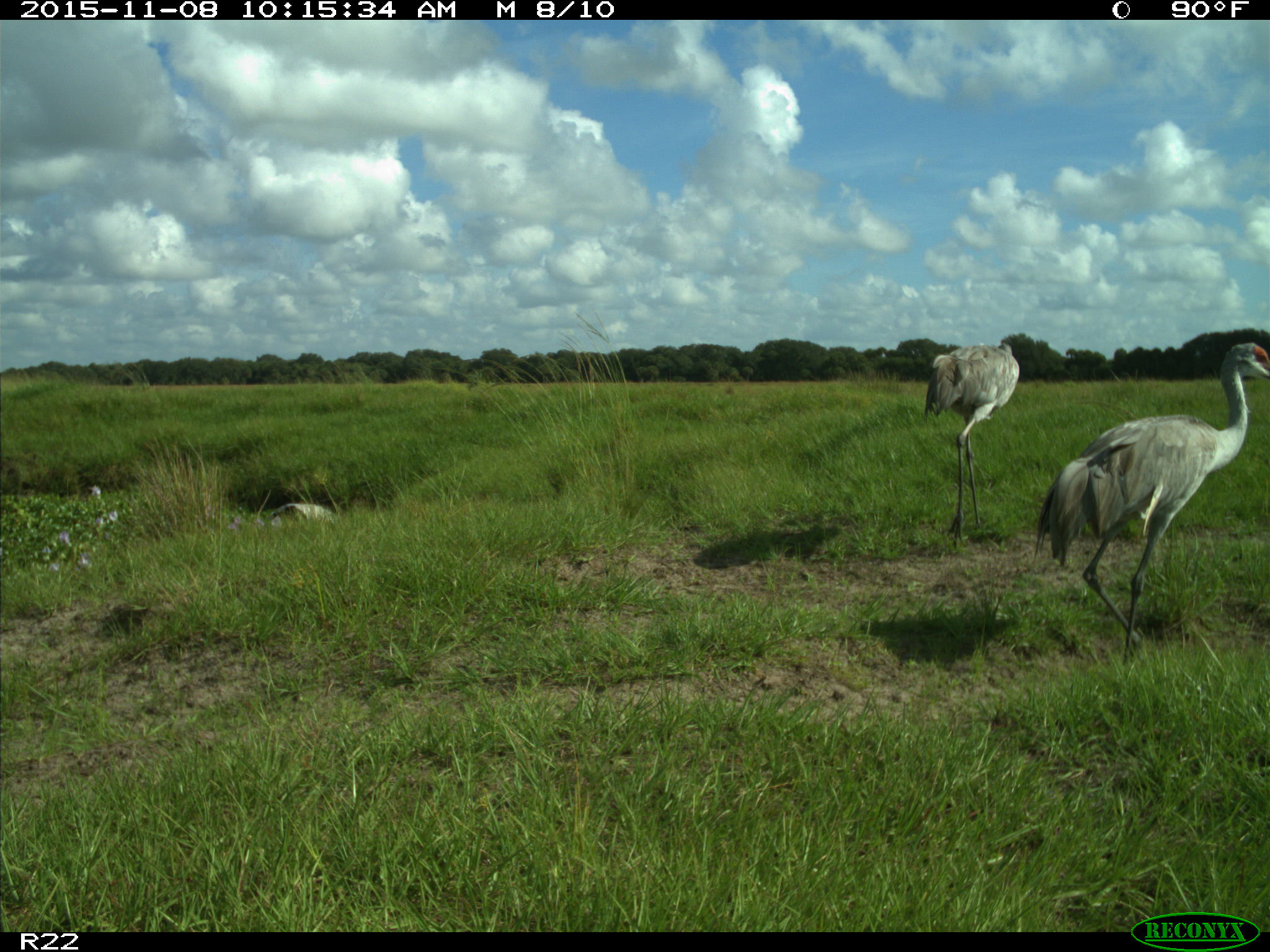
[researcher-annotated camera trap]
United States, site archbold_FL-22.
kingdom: Animalia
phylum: Chordata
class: Aves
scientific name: Aves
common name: birds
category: unidentified bird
Unidentified bird (birds) (Aves).